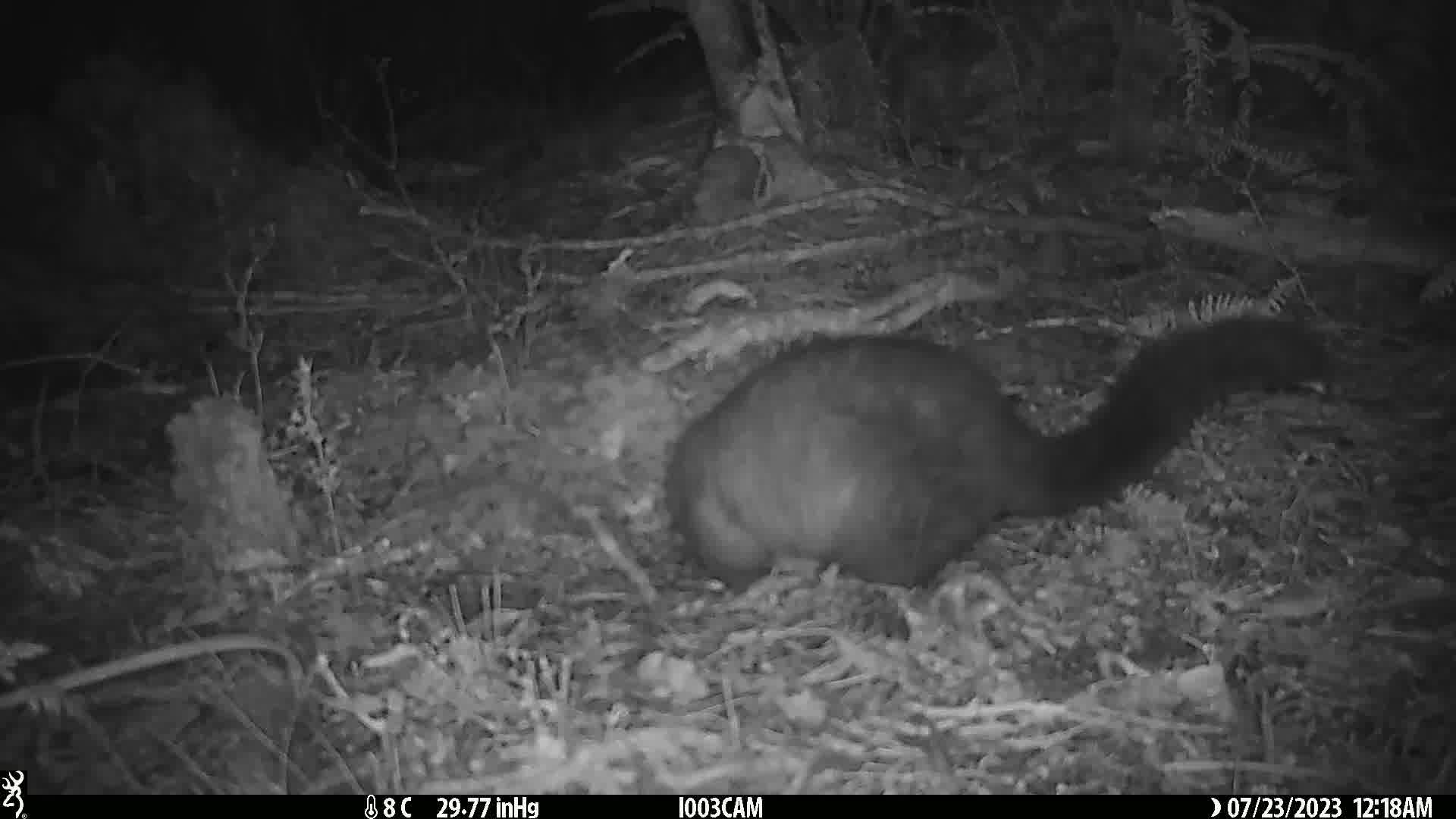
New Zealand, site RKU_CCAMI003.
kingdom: Animalia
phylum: Chordata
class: Mammalia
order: Diprotodontia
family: Phalangeridae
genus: Trichosurus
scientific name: Trichosurus vulpecula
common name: common brushtail possum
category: possum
Possum (common brushtail possum) (Trichosurus vulpecula).